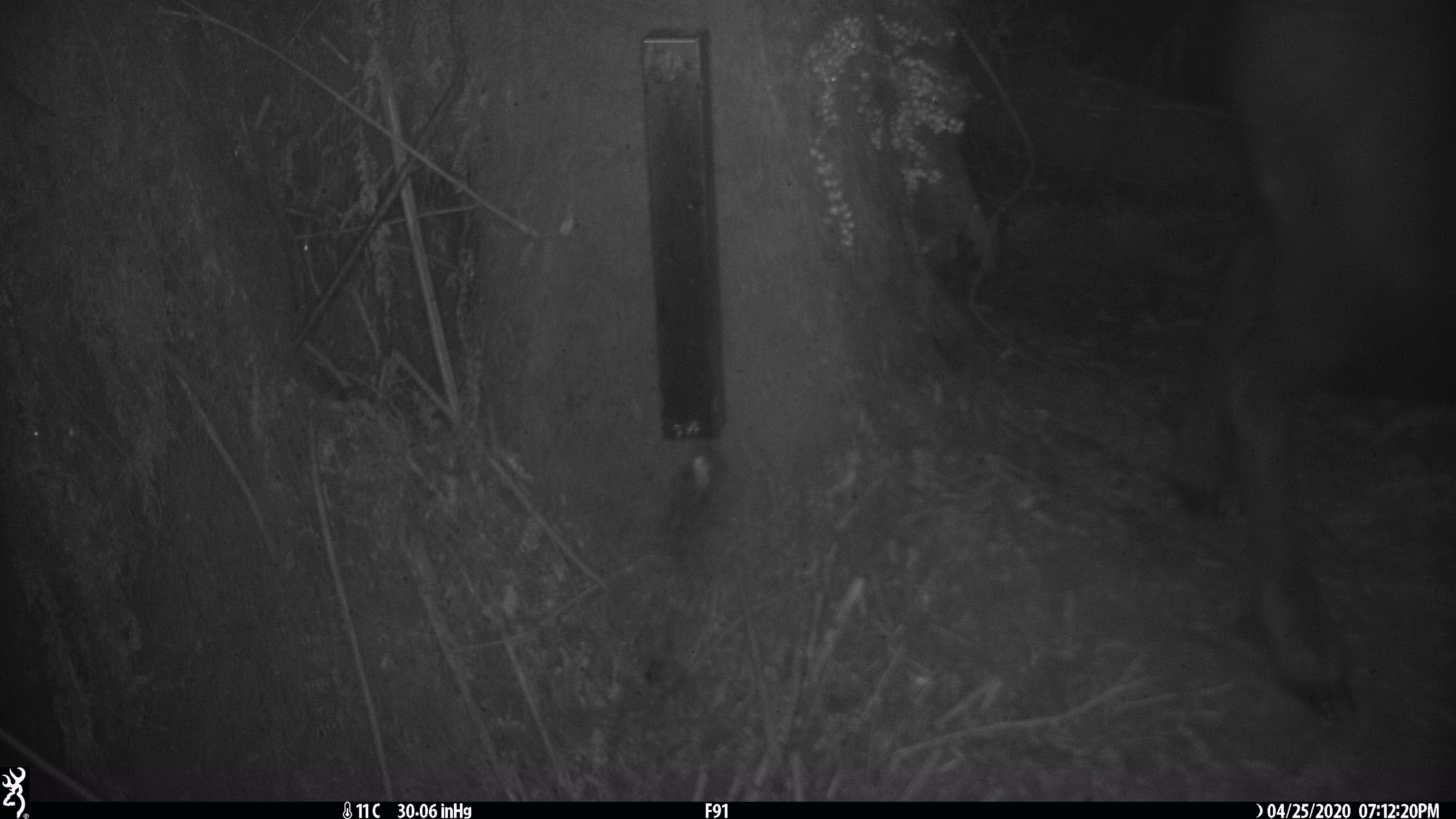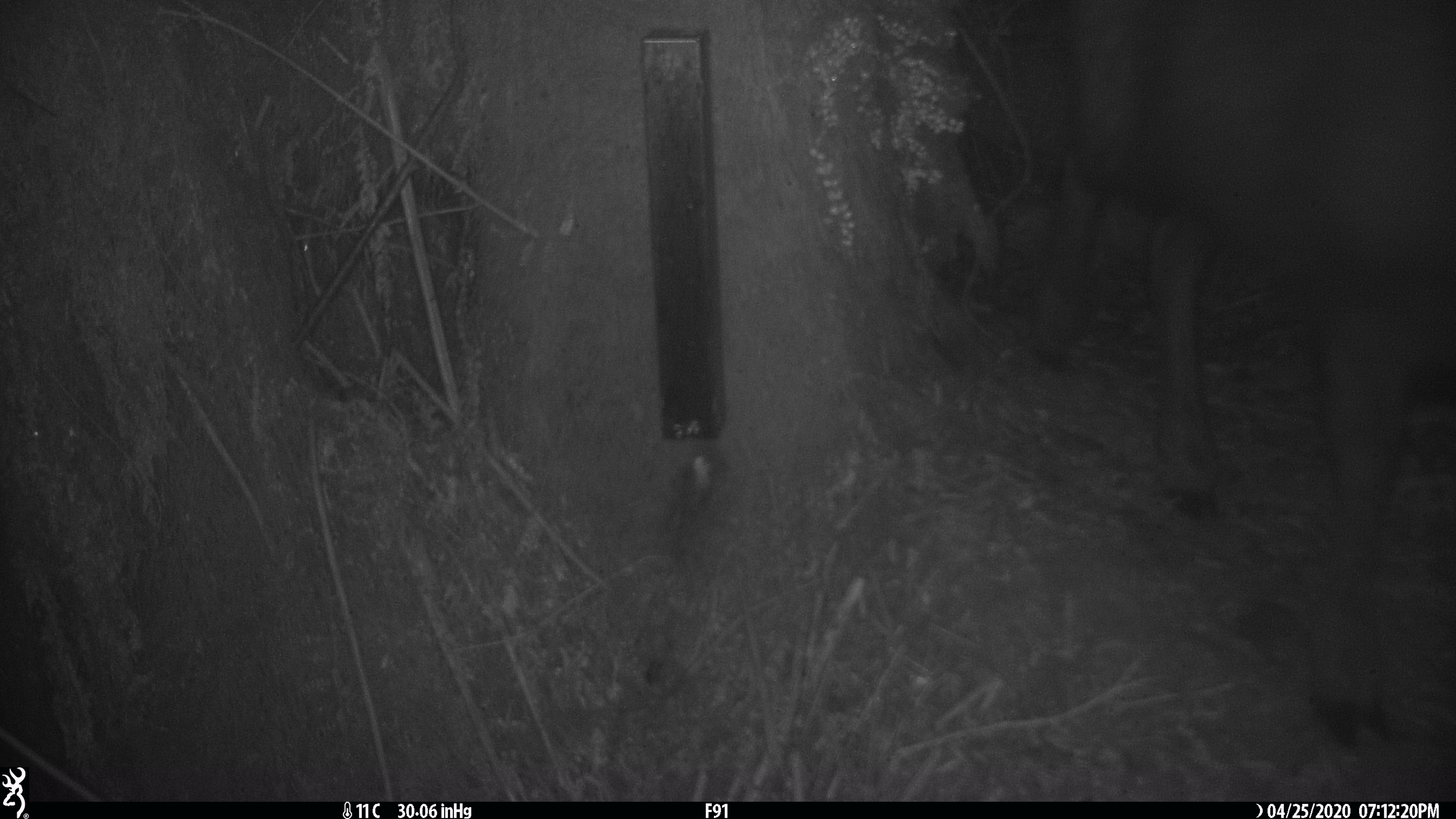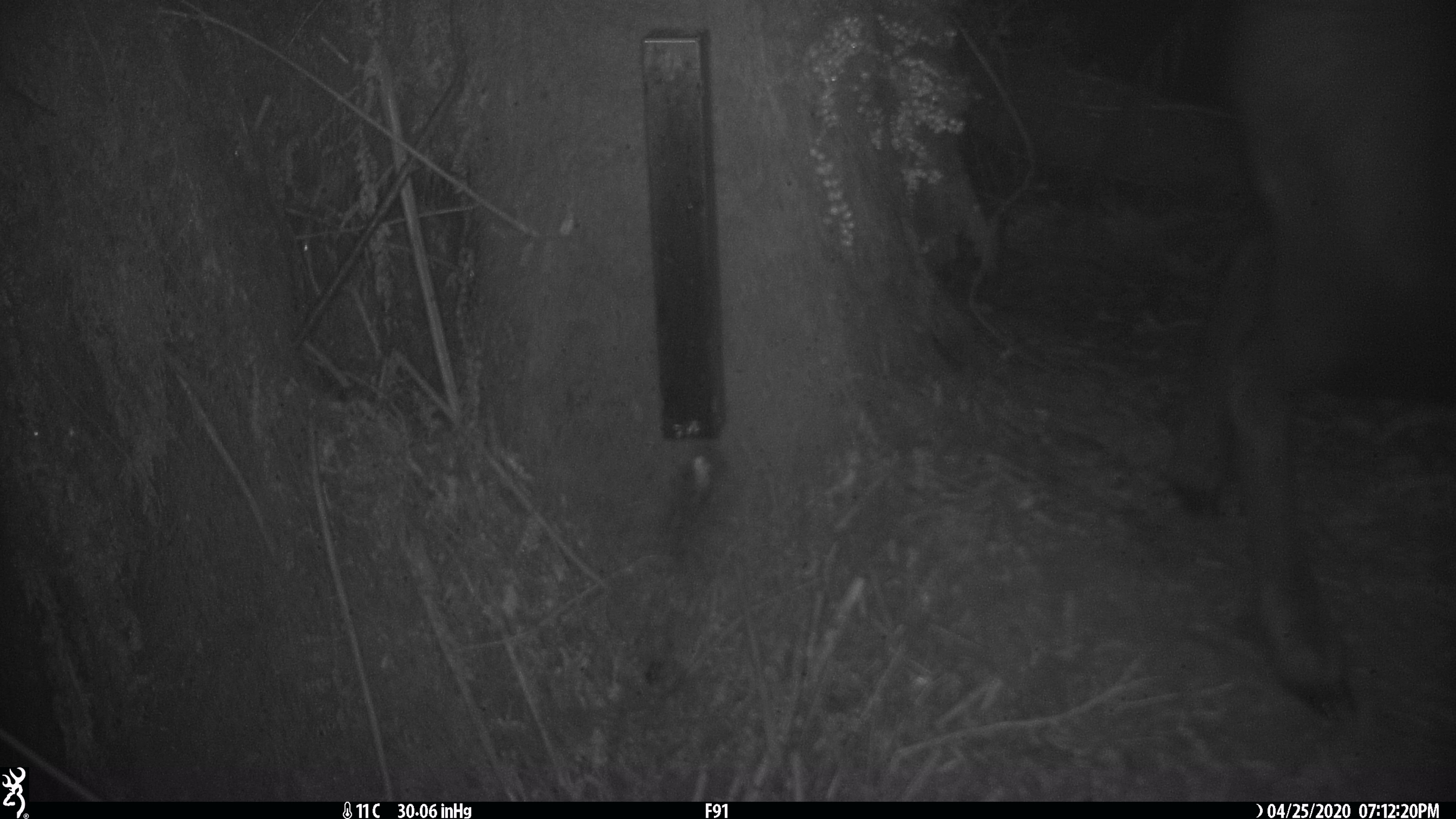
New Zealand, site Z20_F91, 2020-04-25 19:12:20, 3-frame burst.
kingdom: Animalia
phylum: Chordata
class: Mammalia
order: Artiodactyla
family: Bovidae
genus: Rupicapra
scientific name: Rupicapra rupicapra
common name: alpine chamois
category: chamois